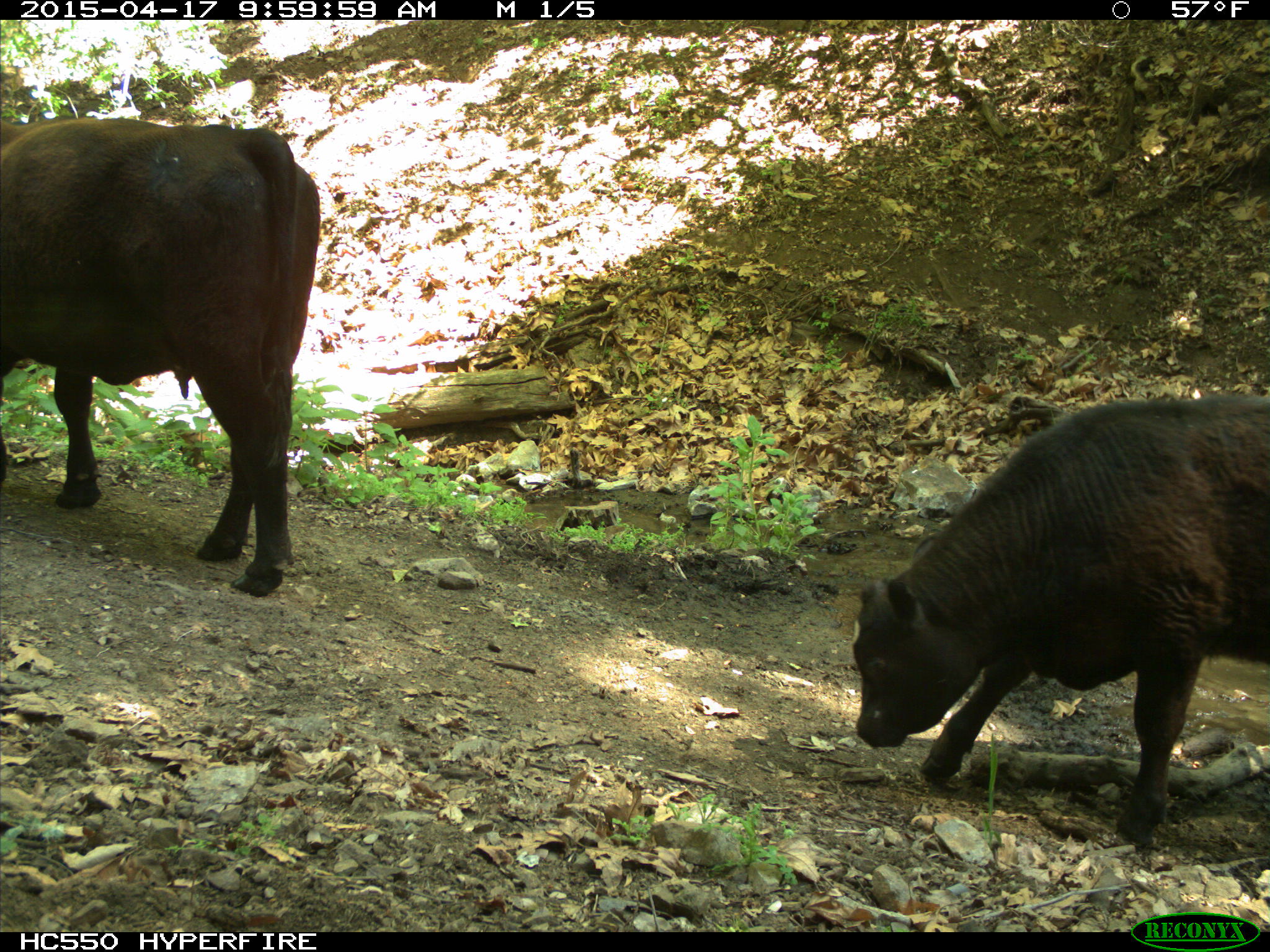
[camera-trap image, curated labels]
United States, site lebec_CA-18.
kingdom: Animalia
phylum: Chordata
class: Mammalia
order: Artiodactyla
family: Bovidae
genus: Bos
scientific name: Bos taurus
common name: domestic cow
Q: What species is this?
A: Bos taurus (domestic cow).